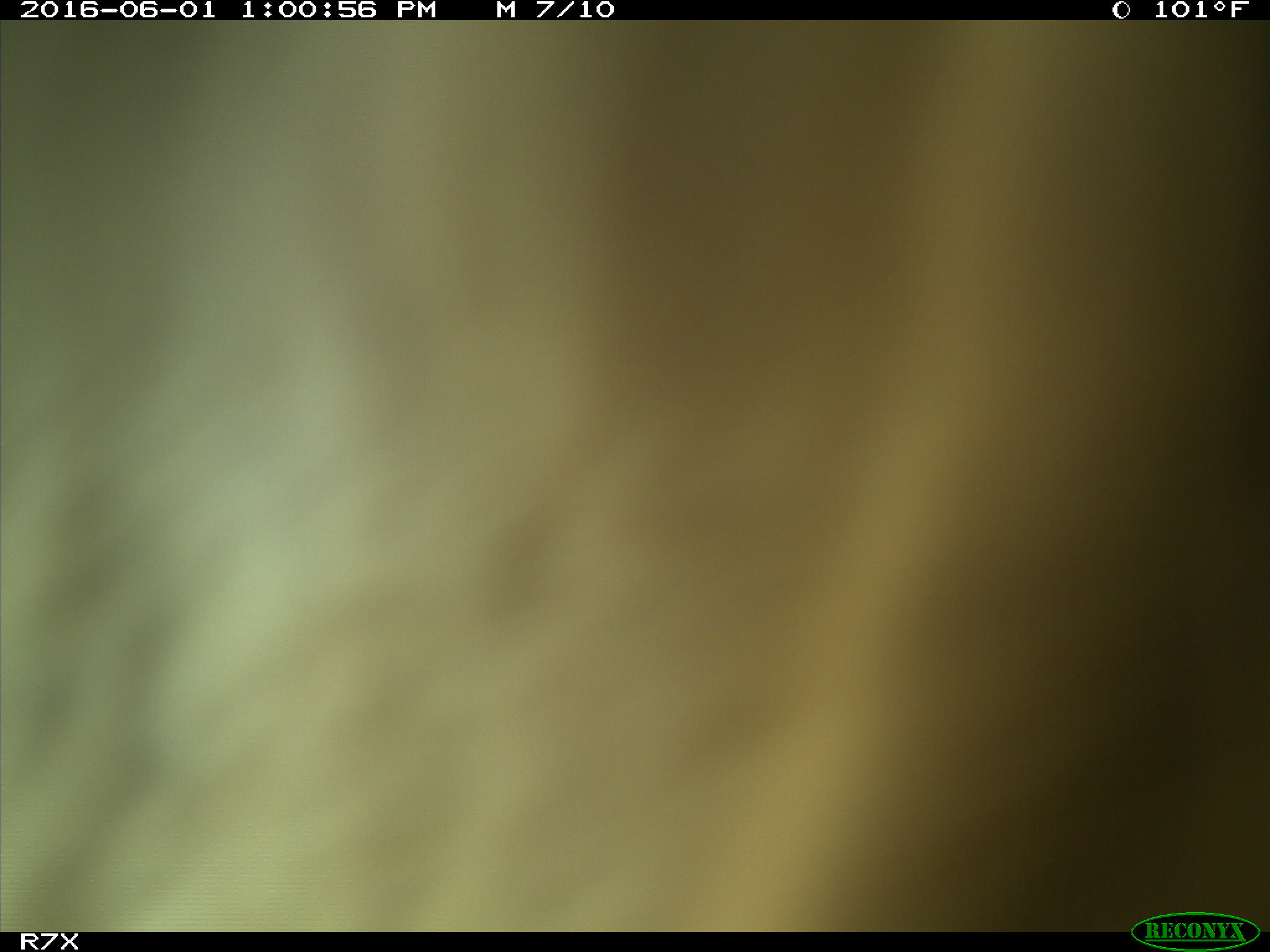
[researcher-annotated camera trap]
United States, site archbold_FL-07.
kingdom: Animalia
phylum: Chordata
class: Mammalia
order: Artiodactyla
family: Bovidae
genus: Bos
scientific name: Bos taurus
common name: domestic cow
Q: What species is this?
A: Bos taurus (domestic cow).